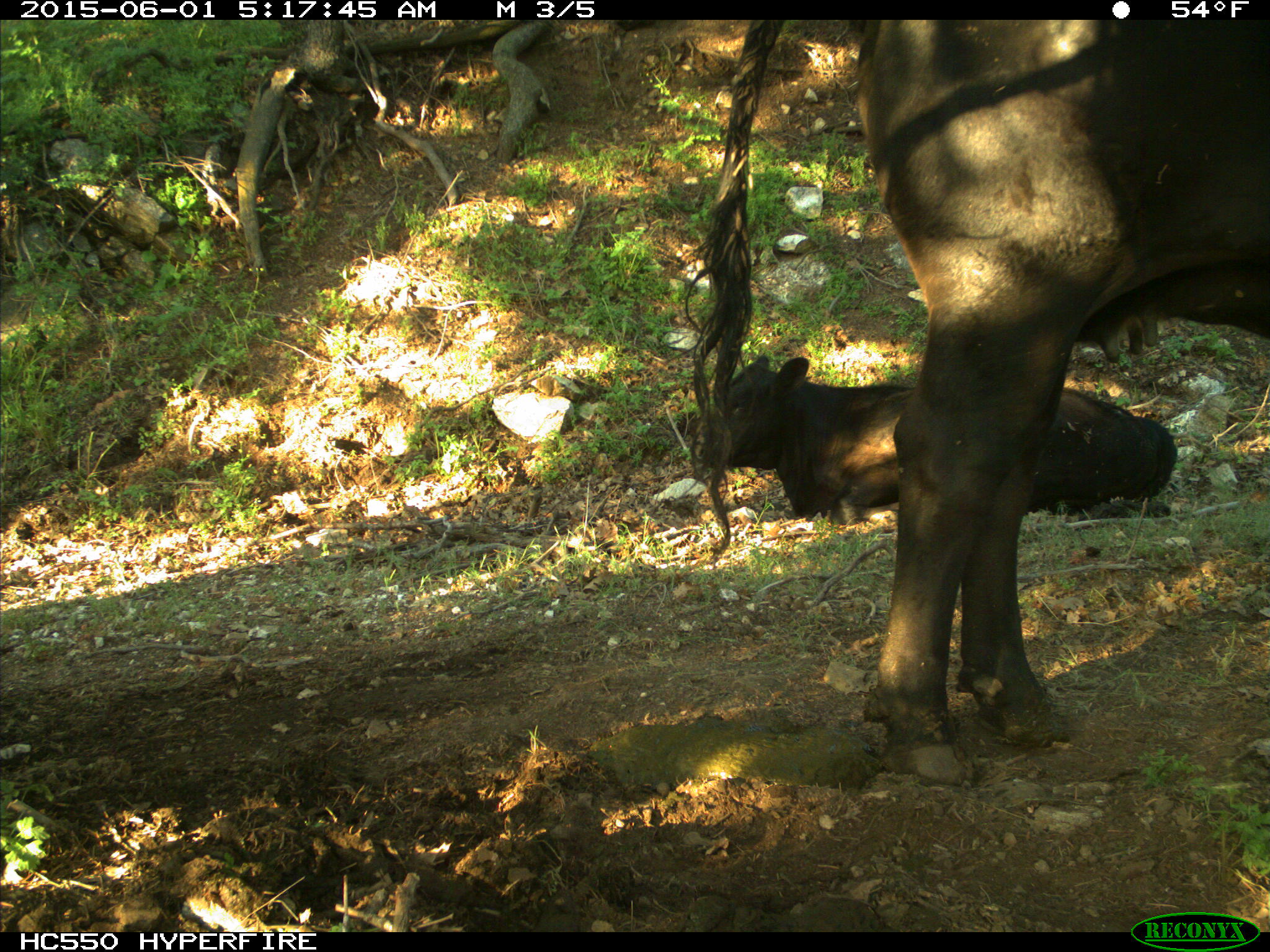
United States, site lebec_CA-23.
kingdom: Animalia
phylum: Chordata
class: Mammalia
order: Artiodactyla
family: Bovidae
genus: Bos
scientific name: Bos taurus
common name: domestic cow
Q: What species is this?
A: Bos taurus (domestic cow).